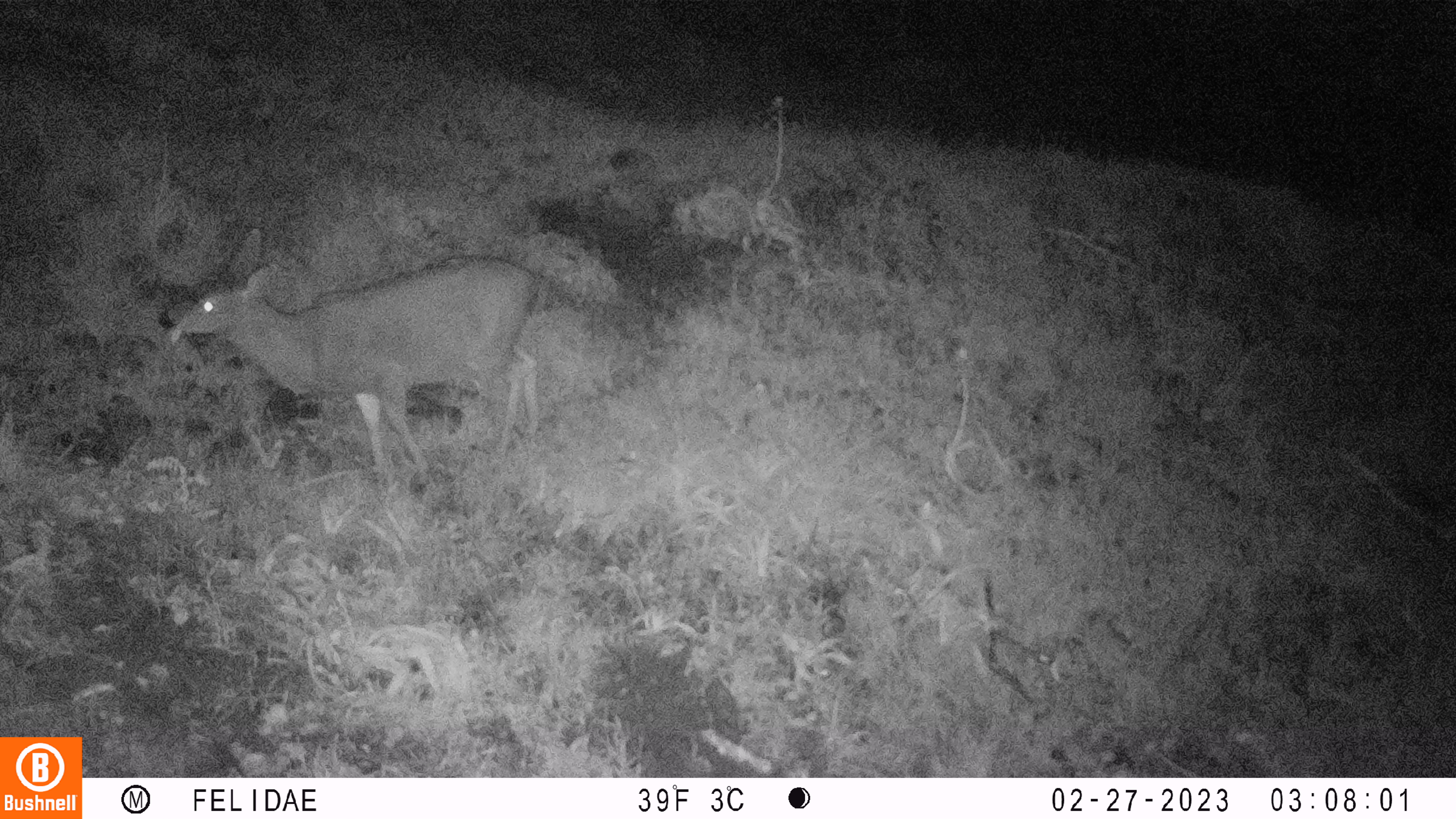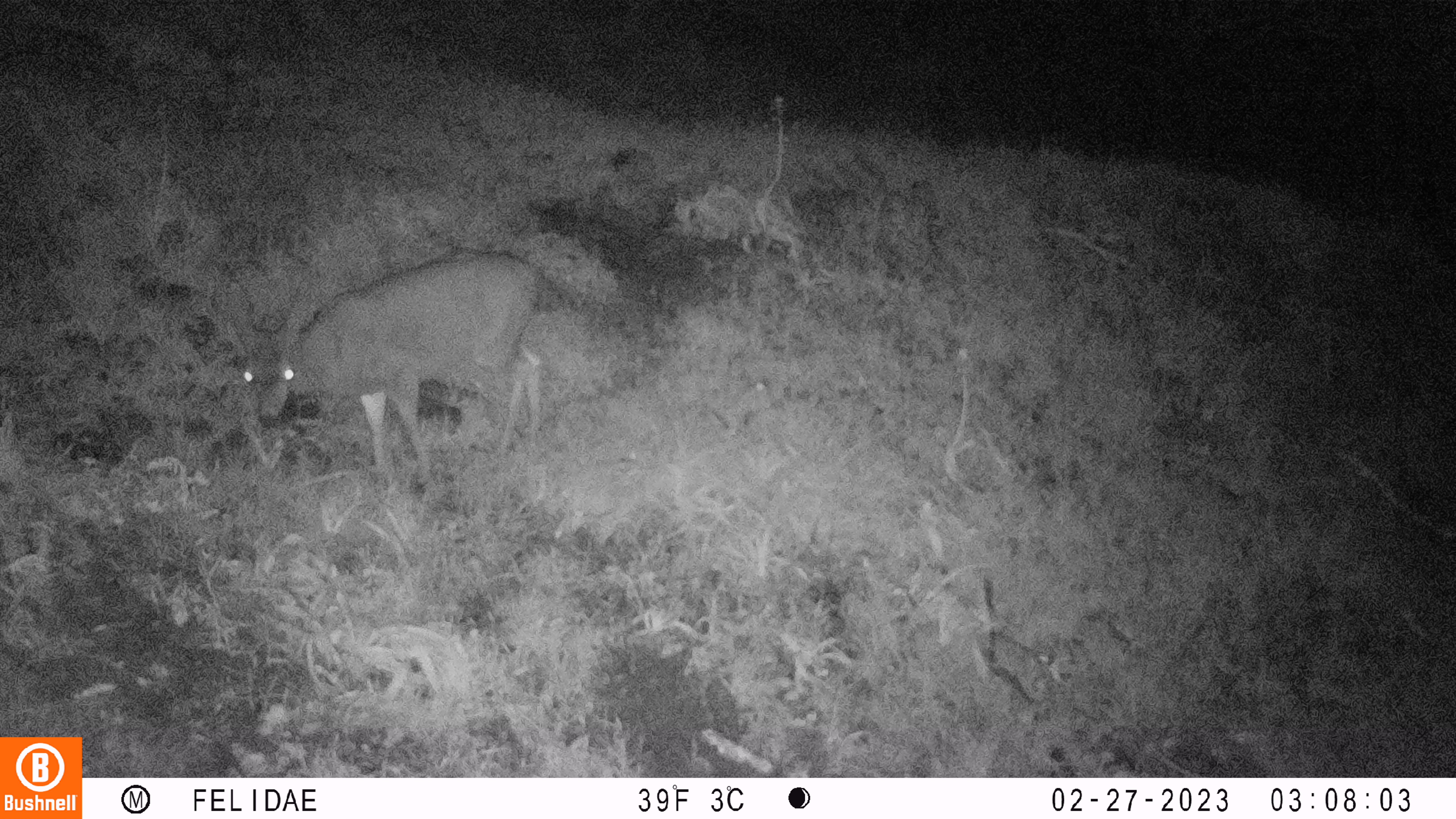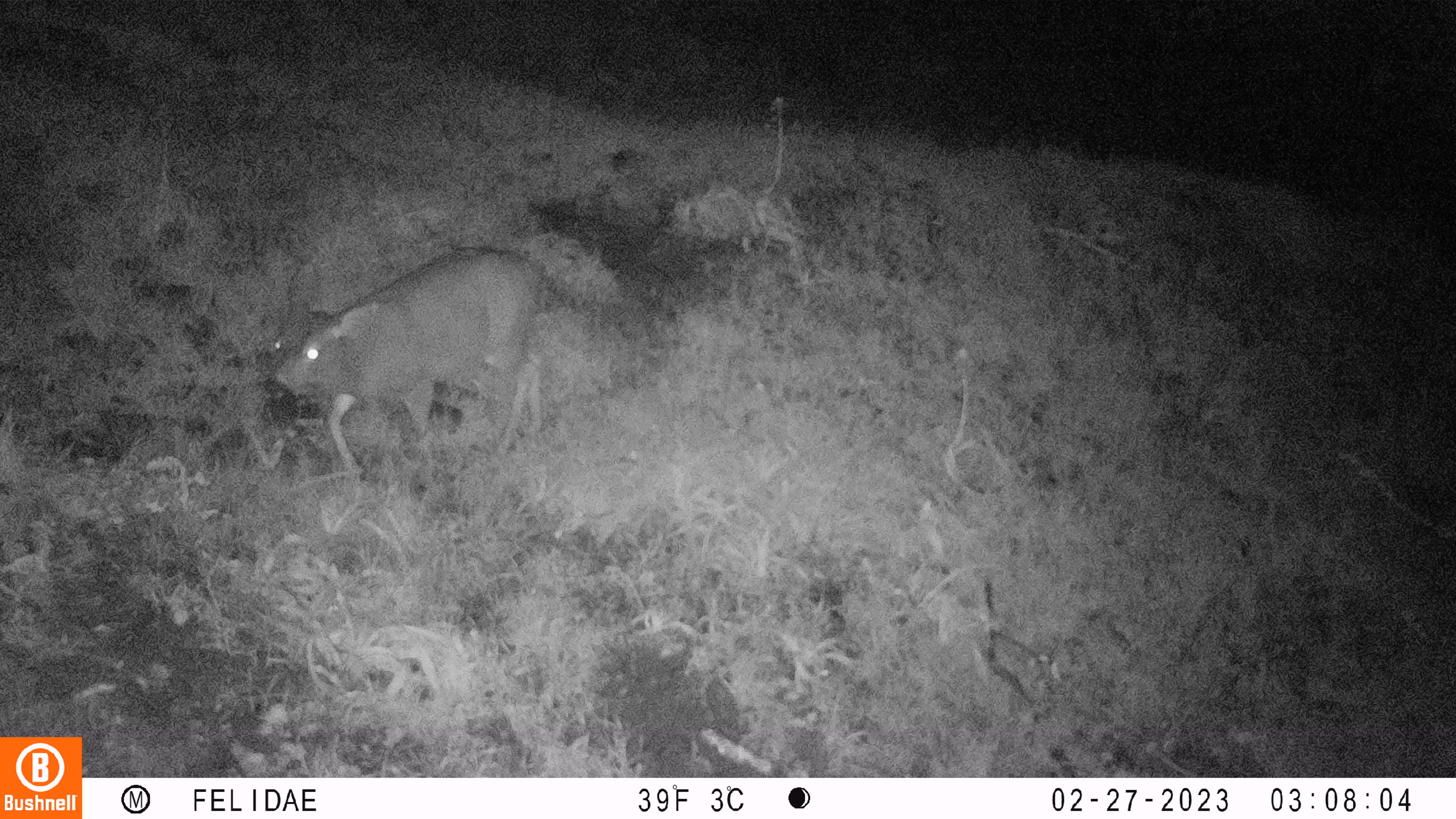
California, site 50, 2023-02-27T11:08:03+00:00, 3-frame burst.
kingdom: Animalia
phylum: Chordata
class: Mammalia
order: Artiodactyla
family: Cervidae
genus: Odocoileus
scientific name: Odocoileus hemionus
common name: mule deer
Mule deer (Odocoileus hemionus).